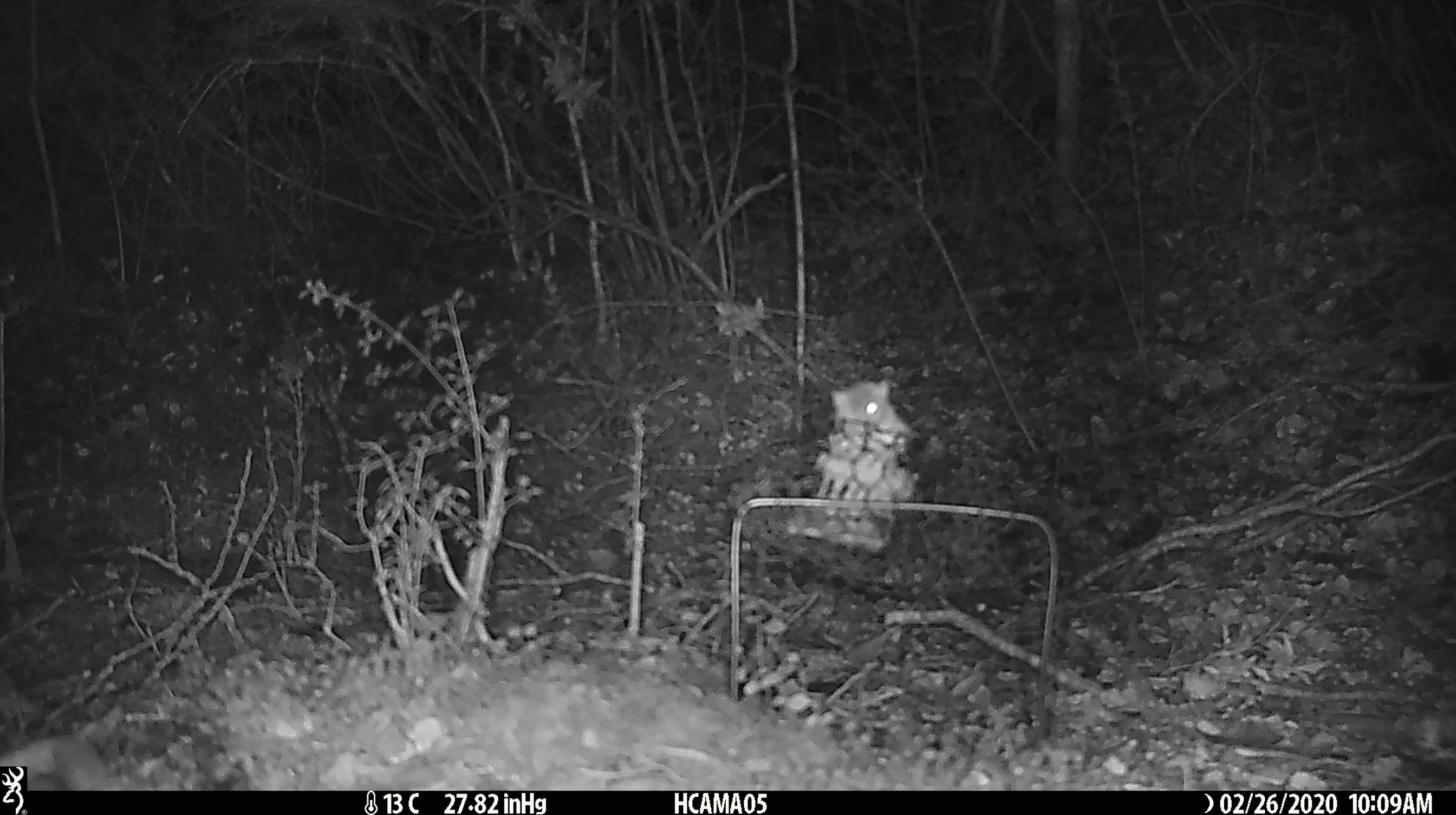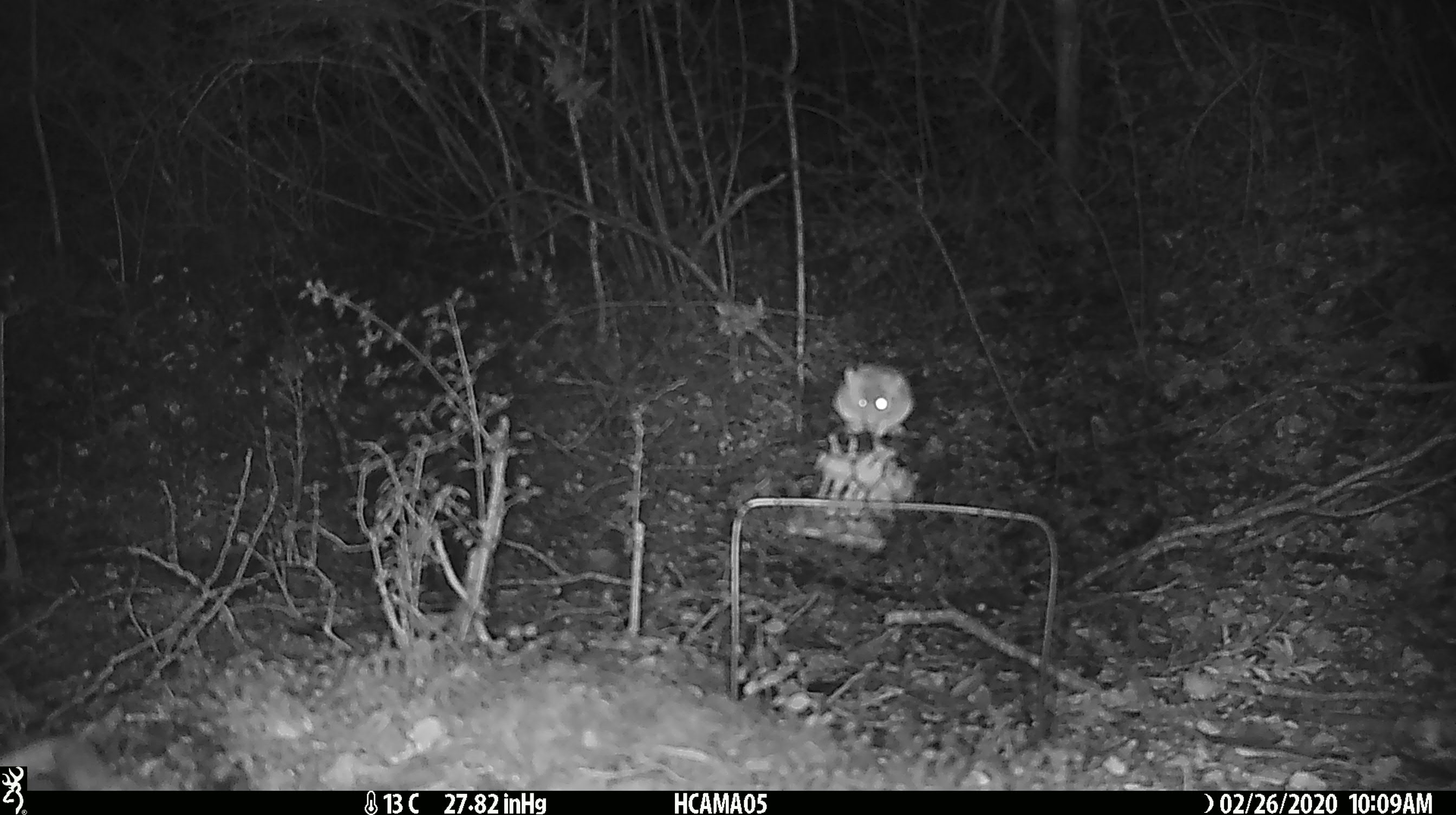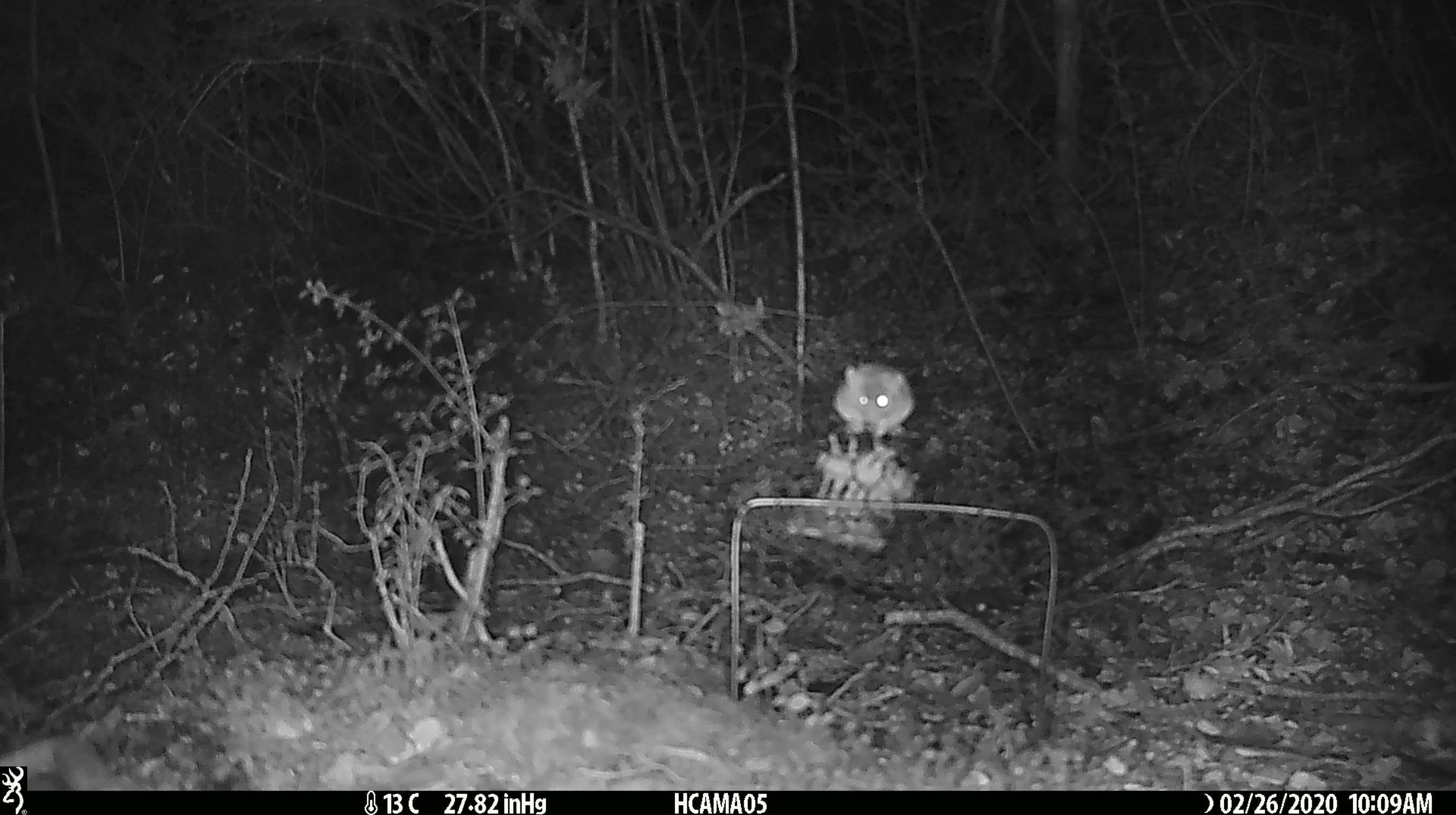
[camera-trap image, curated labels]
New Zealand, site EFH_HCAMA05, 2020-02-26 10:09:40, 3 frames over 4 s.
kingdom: Animalia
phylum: Chordata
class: Mammalia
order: Rodentia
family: Muridae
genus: Mus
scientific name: Mus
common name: mouse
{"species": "mouse (Mus)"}